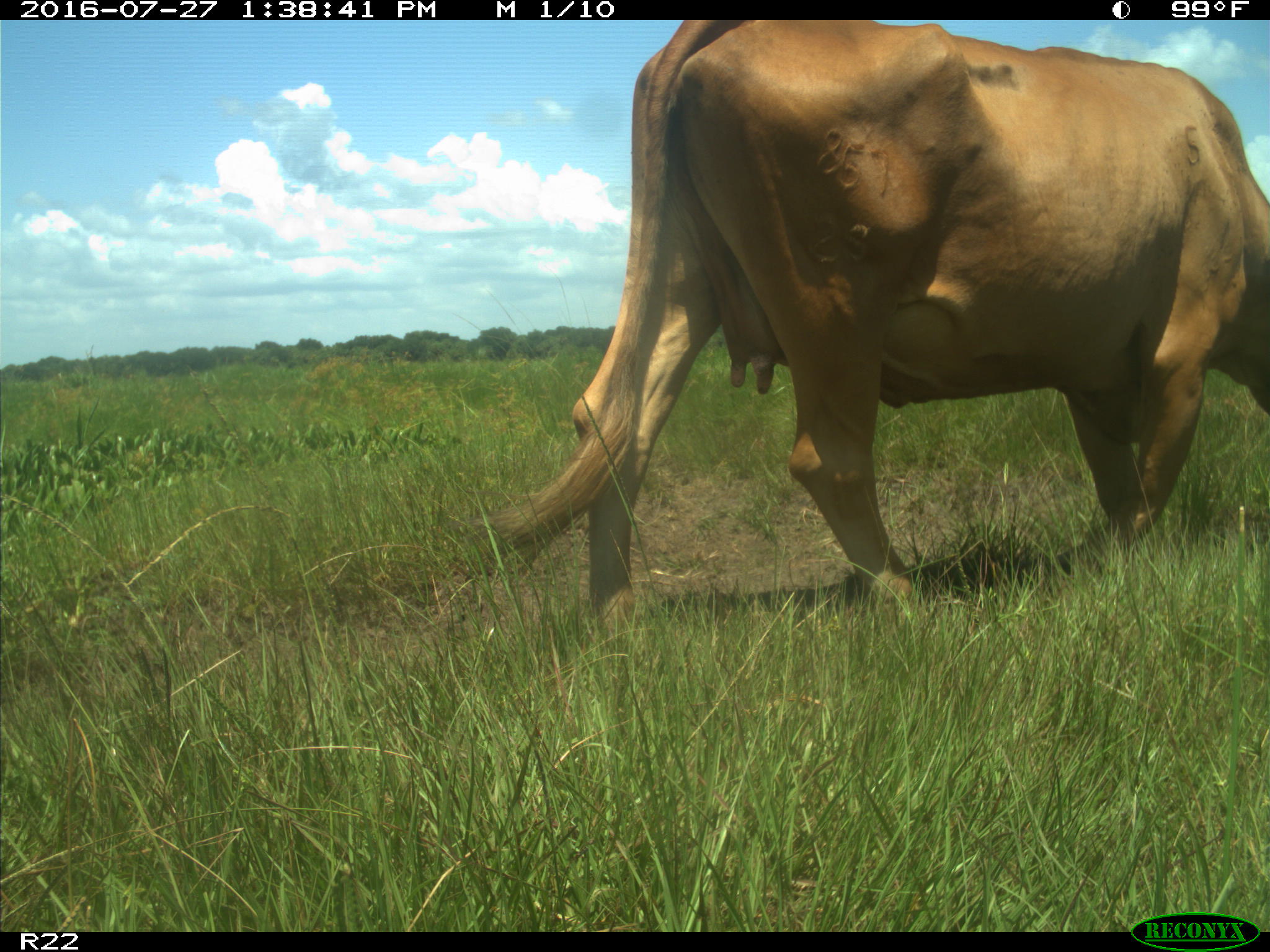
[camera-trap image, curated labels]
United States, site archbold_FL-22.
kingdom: Animalia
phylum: Chordata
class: Mammalia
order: Artiodactyla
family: Bovidae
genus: Bos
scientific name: Bos taurus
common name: domestic cow